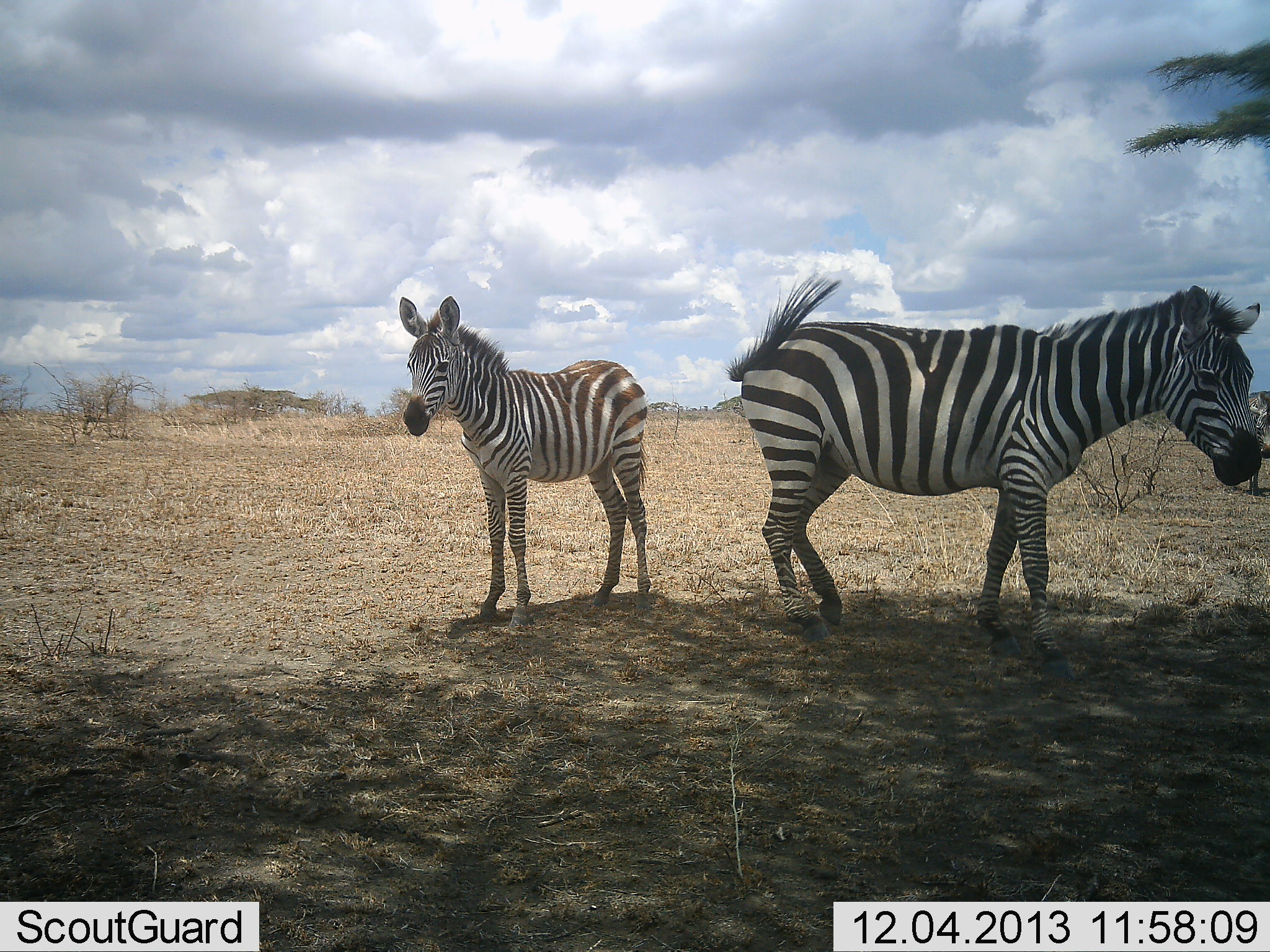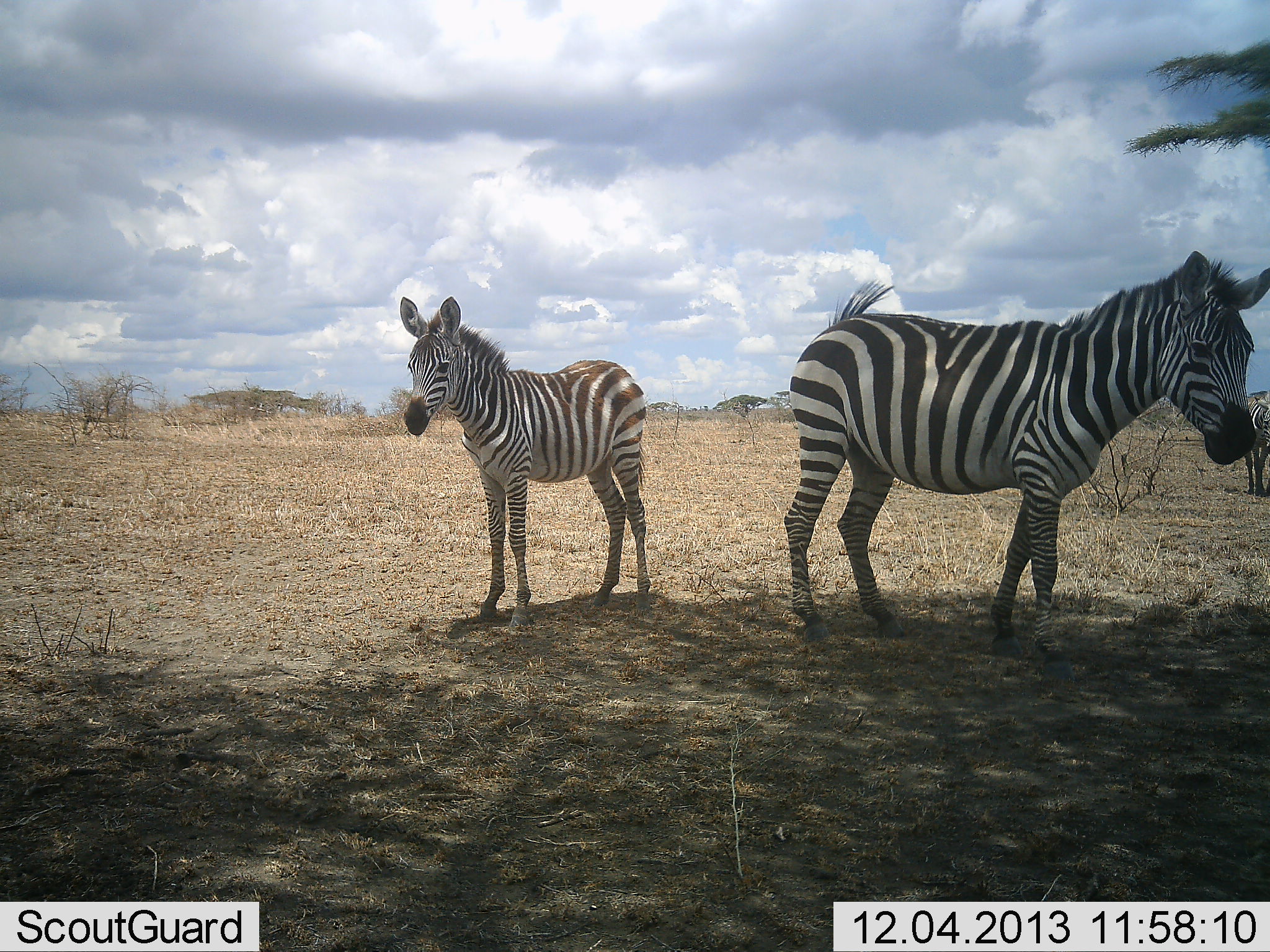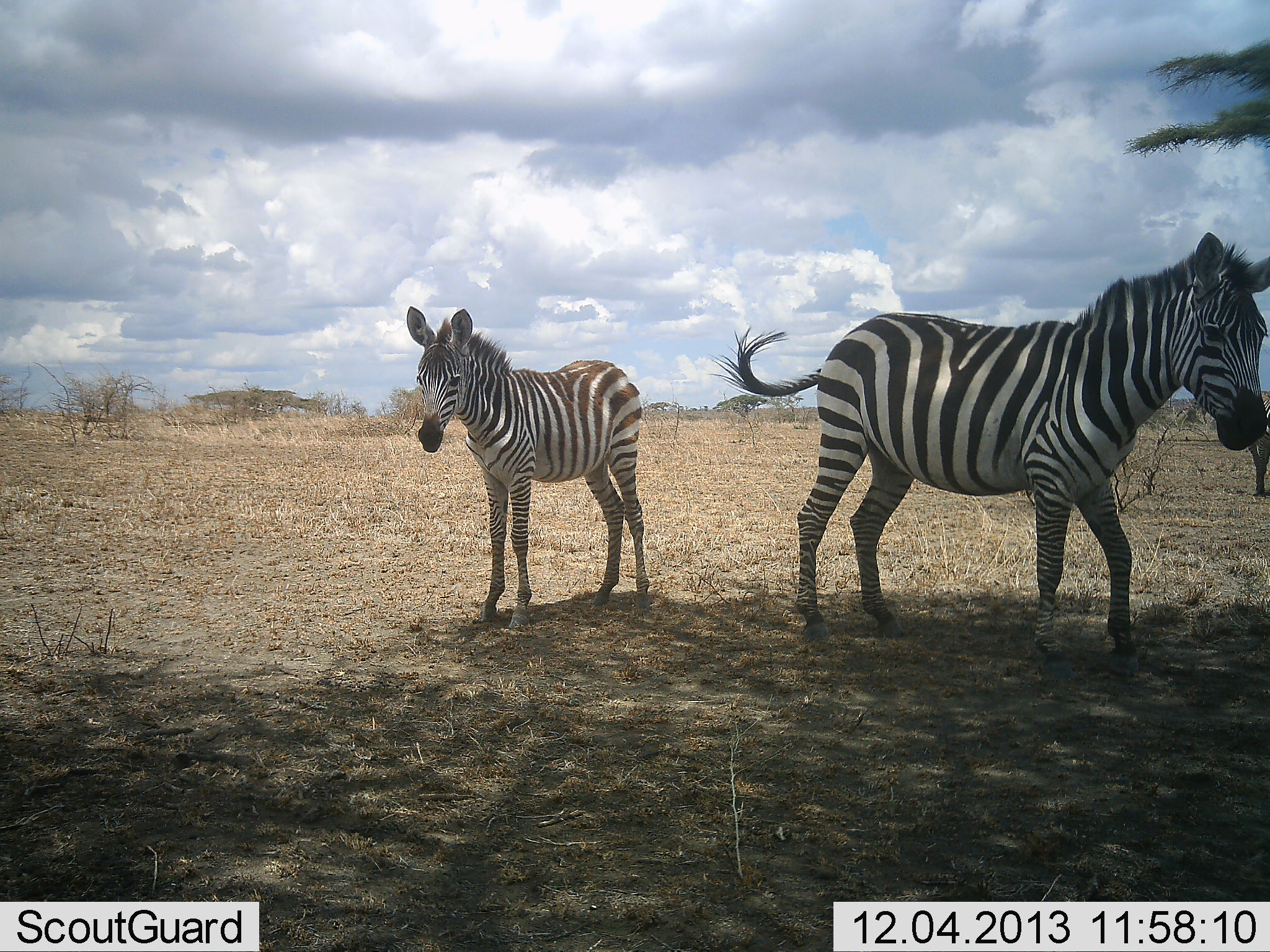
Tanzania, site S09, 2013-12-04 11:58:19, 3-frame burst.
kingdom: Animalia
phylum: Chordata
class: Mammalia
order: Perissodactyla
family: Equidae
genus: Equus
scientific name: Equus quagga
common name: plains zebra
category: zebra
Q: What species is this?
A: Zebra (plains zebra) (Equus quagga).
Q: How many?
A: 2.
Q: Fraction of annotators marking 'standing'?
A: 89%.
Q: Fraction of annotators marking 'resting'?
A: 2%.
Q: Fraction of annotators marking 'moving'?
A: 23%.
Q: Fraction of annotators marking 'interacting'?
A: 2%.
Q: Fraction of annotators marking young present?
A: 49%.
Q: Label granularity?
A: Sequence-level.